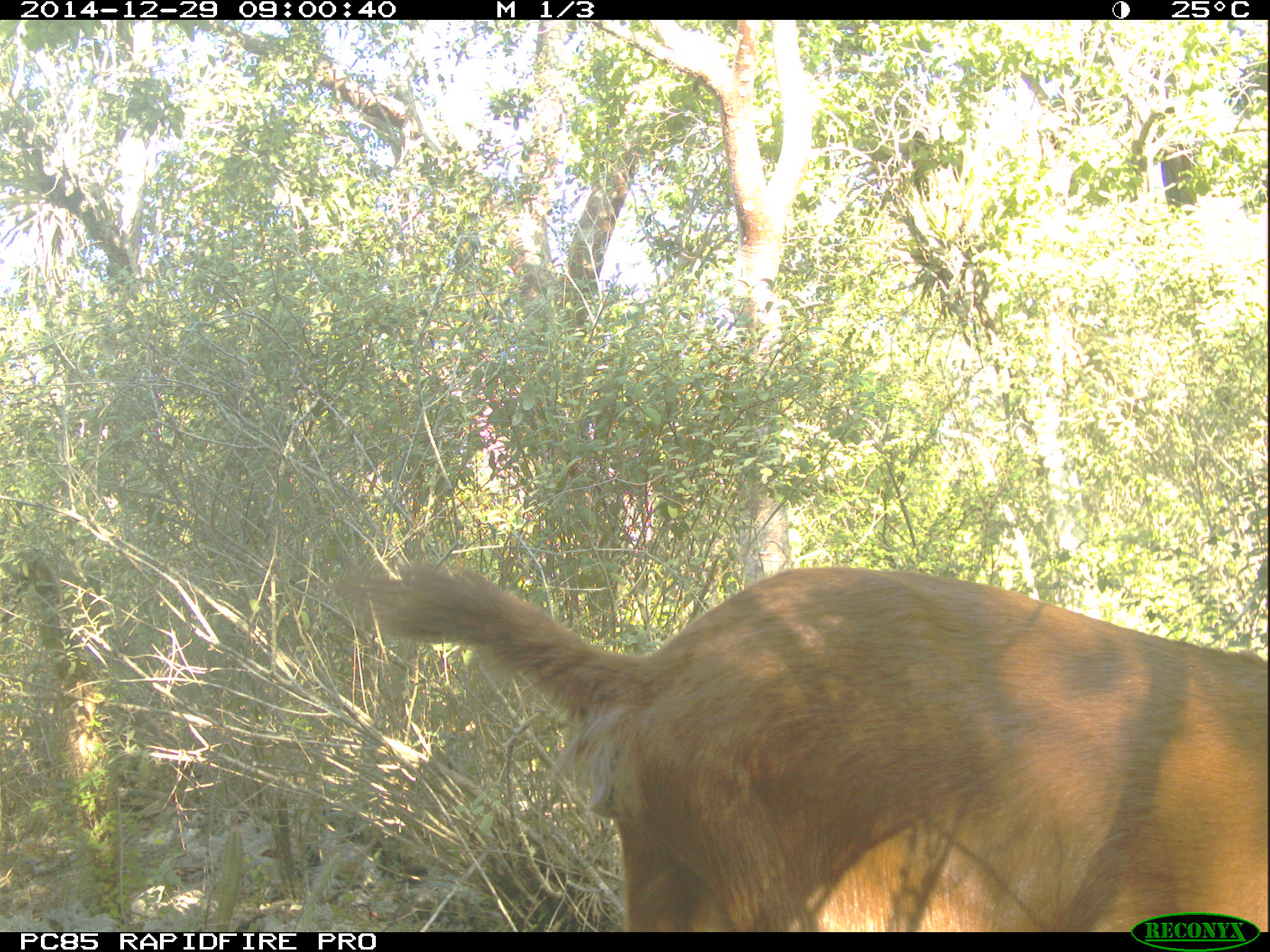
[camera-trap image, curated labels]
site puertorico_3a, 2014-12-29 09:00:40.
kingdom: Animalia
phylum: Chordata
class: Mammalia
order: Artiodactyla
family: Bovidae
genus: Capra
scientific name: Capra hircus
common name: goat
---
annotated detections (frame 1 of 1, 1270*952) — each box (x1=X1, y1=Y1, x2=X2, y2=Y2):
goat: (x1=357, y1=552, x2=1262, y2=931)